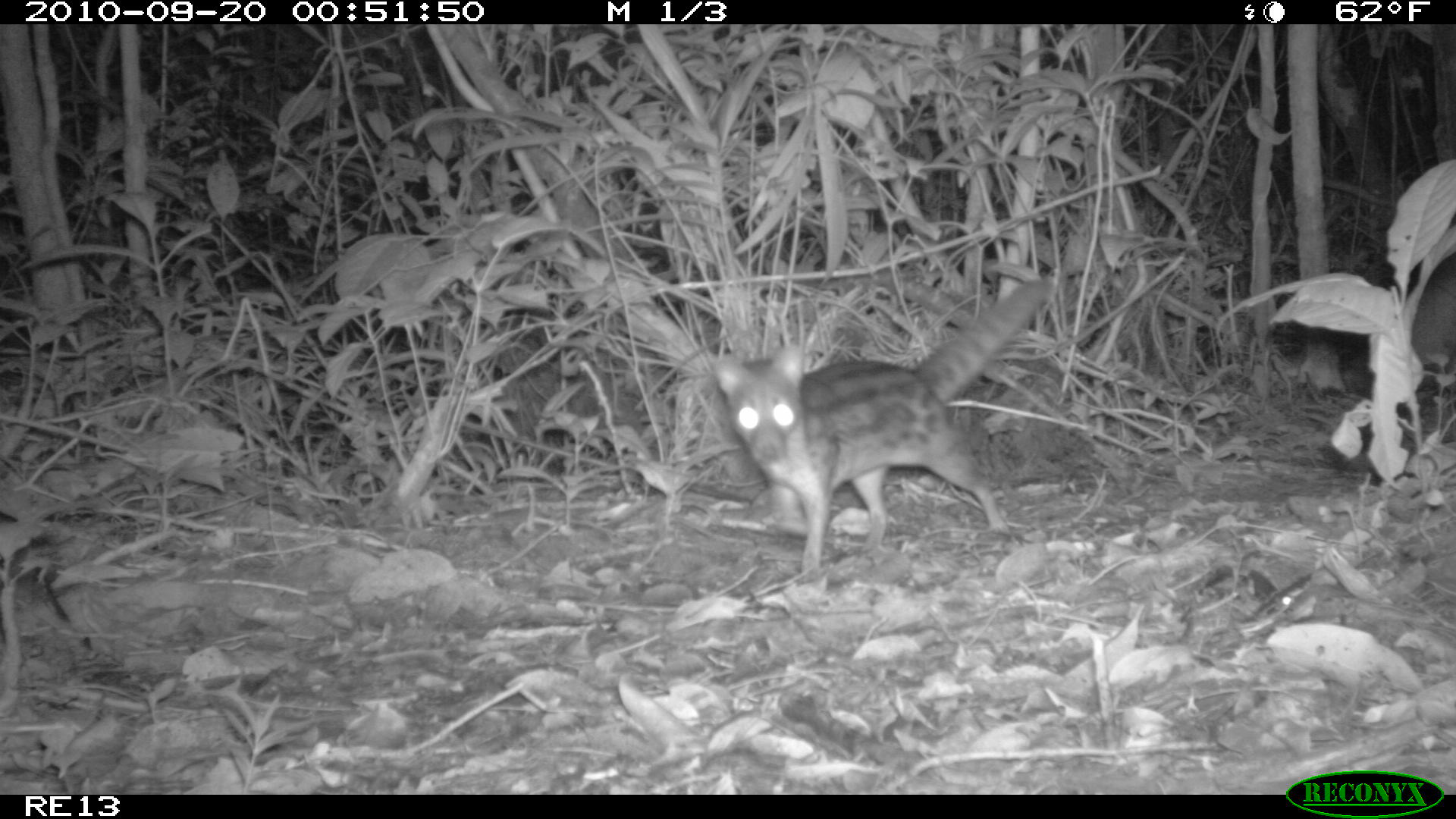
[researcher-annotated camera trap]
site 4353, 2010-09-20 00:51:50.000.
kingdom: Animalia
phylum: Chordata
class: Mammalia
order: Carnivora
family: Eupleridae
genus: Fossa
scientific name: Fossa fossana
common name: fanaloka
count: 1